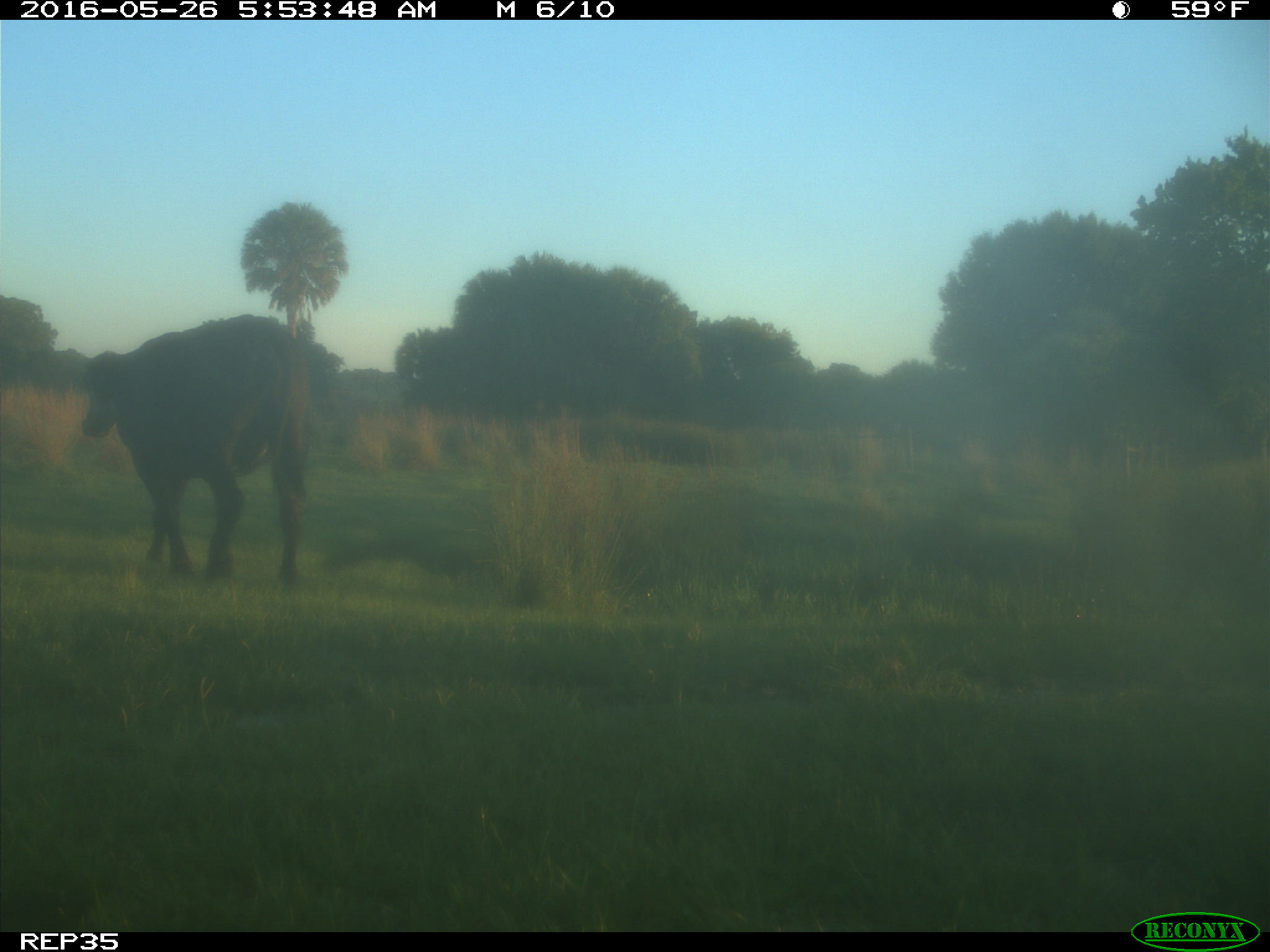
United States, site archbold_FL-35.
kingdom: Animalia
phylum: Chordata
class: Mammalia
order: Artiodactyla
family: Bovidae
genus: Bos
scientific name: Bos taurus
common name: domestic cow